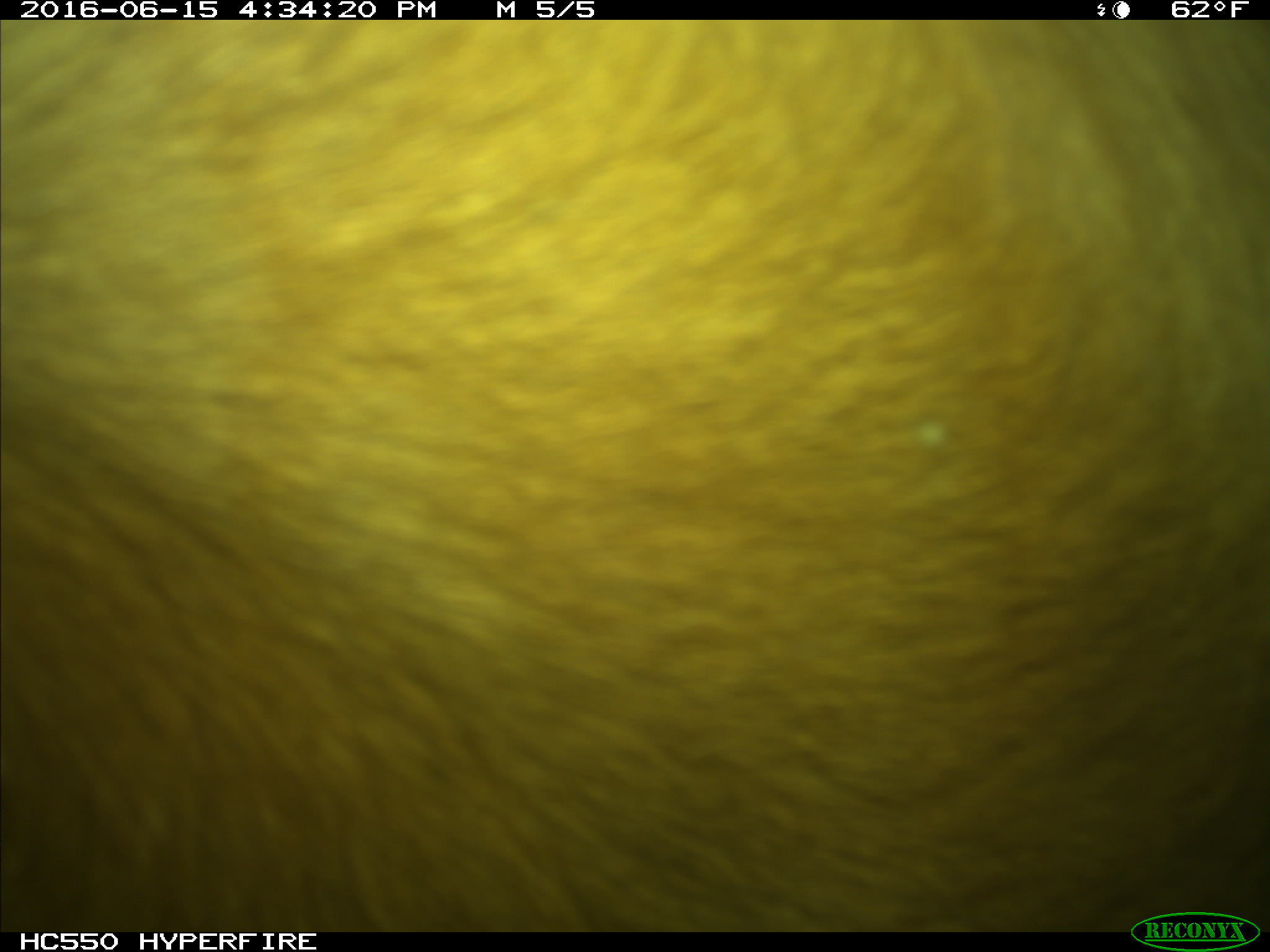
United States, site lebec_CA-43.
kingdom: Animalia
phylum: Chordata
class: Mammalia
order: Artiodactyla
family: Bovidae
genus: Bos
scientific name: Bos taurus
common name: domestic cow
Bos taurus (domestic cow).